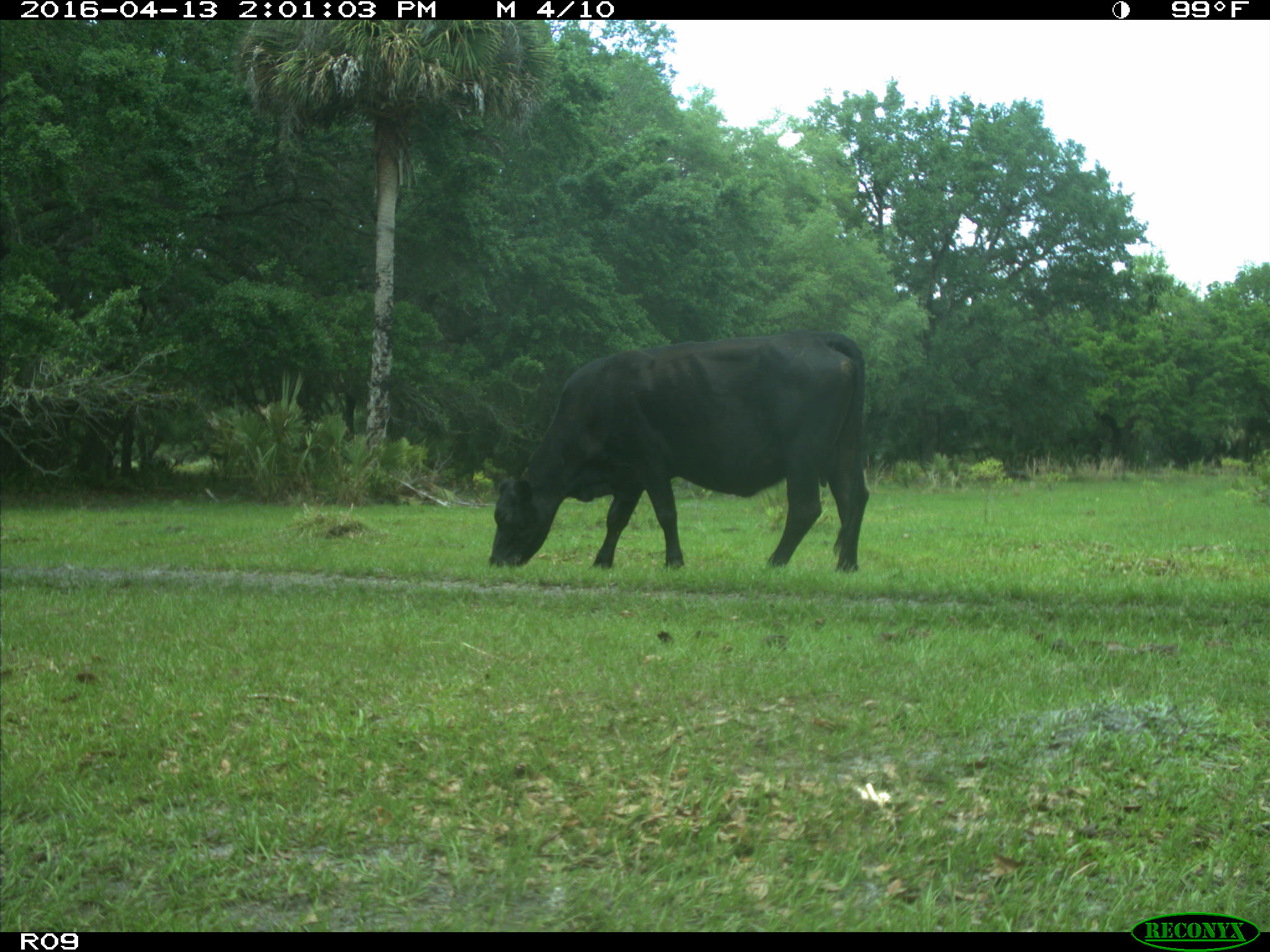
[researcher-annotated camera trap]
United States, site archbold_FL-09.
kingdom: Animalia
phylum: Chordata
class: Mammalia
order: Artiodactyla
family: Bovidae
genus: Bos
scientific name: Bos taurus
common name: domestic cow